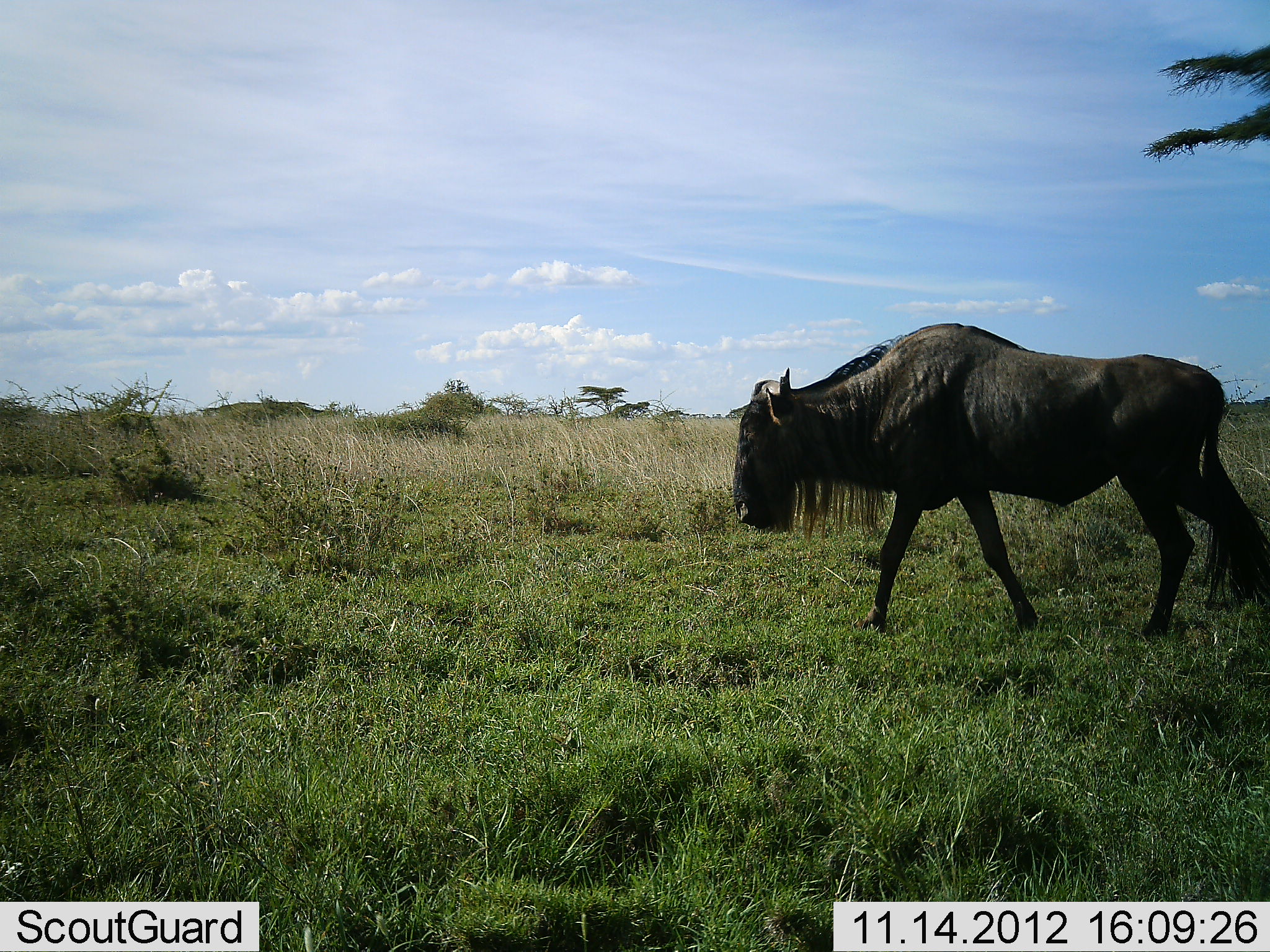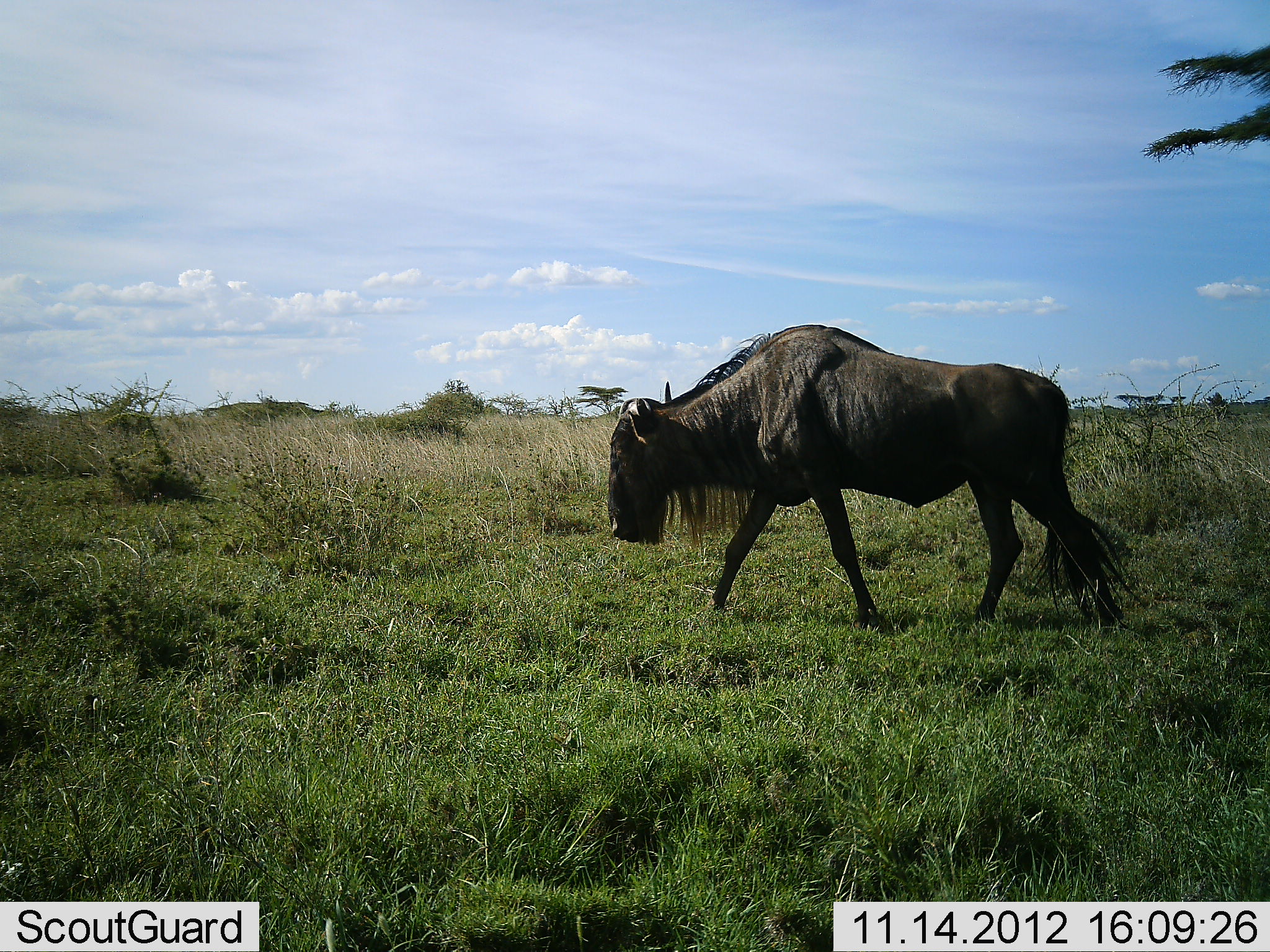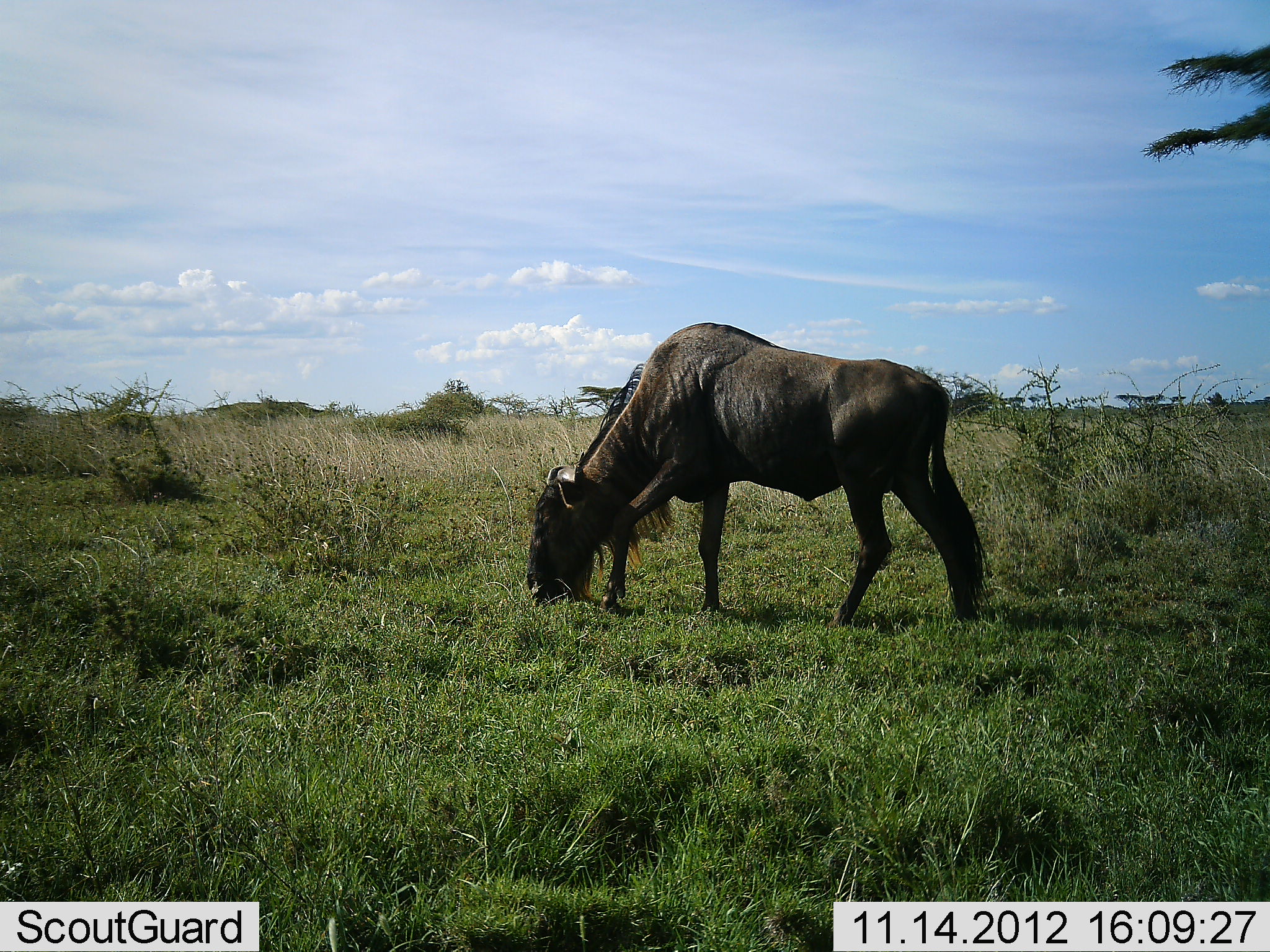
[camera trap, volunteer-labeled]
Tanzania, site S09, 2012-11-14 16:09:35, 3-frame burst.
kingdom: Animalia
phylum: Chordata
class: Mammalia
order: Artiodactyla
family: Bovidae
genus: Connochaetes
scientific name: Connochaetes taurinus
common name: blue wildebeest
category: wildebeest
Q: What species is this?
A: Wildebeest (blue wildebeest) (Connochaetes taurinus).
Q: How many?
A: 1.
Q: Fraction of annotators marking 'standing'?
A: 0%.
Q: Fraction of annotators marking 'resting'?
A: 0%.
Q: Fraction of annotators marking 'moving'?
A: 92%.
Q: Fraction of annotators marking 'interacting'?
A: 0%.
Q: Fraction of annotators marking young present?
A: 0%.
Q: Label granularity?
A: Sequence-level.